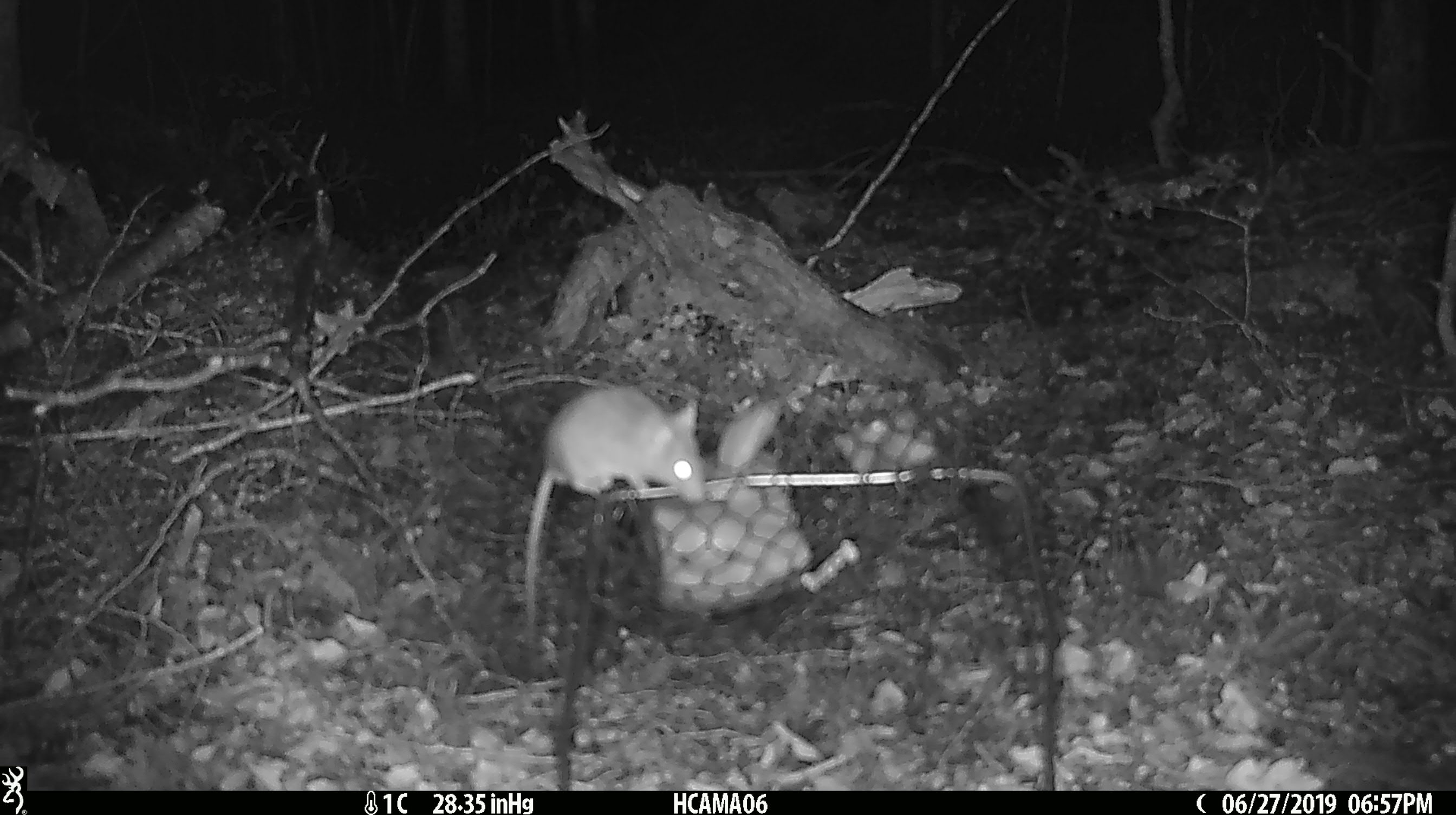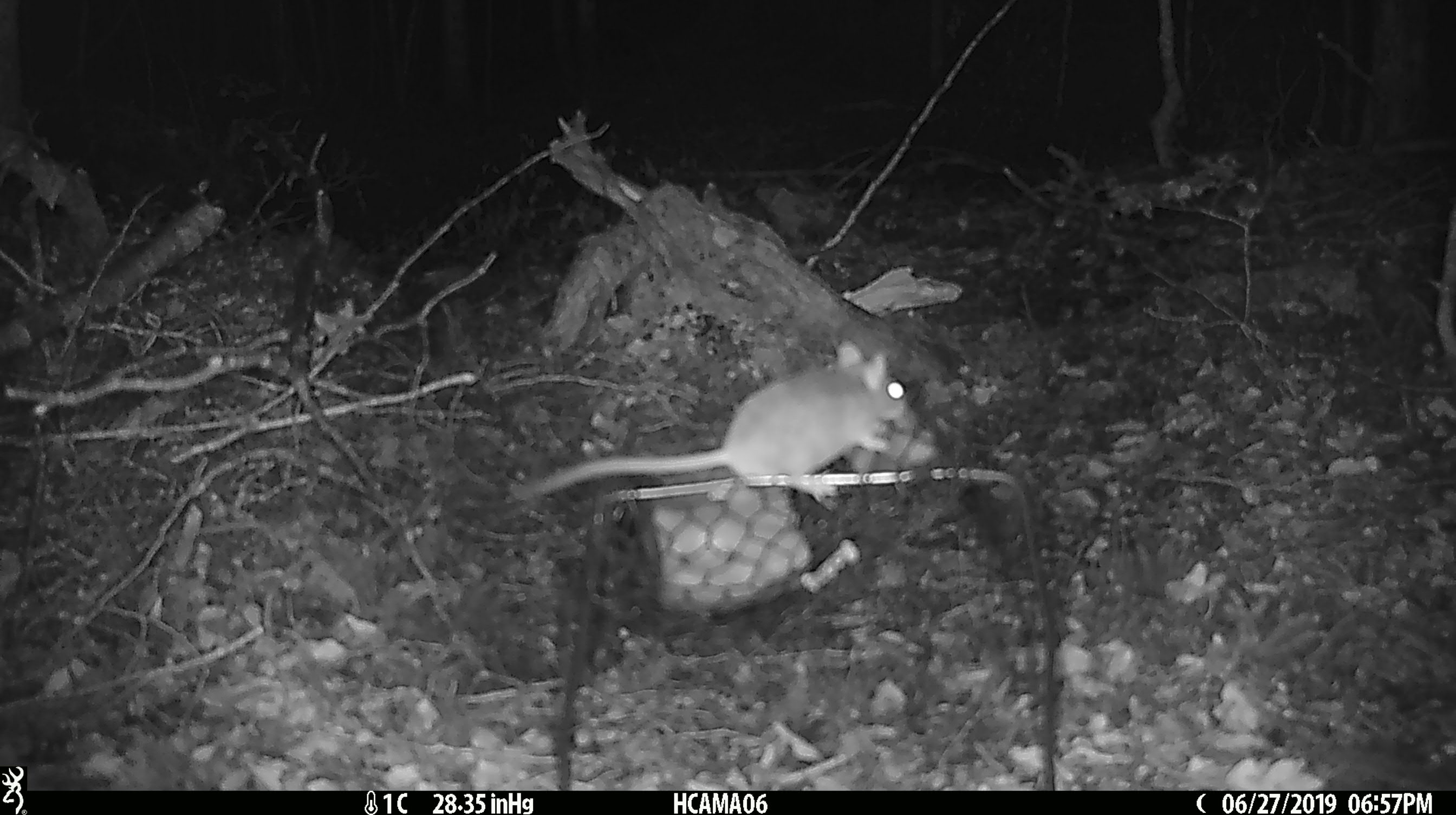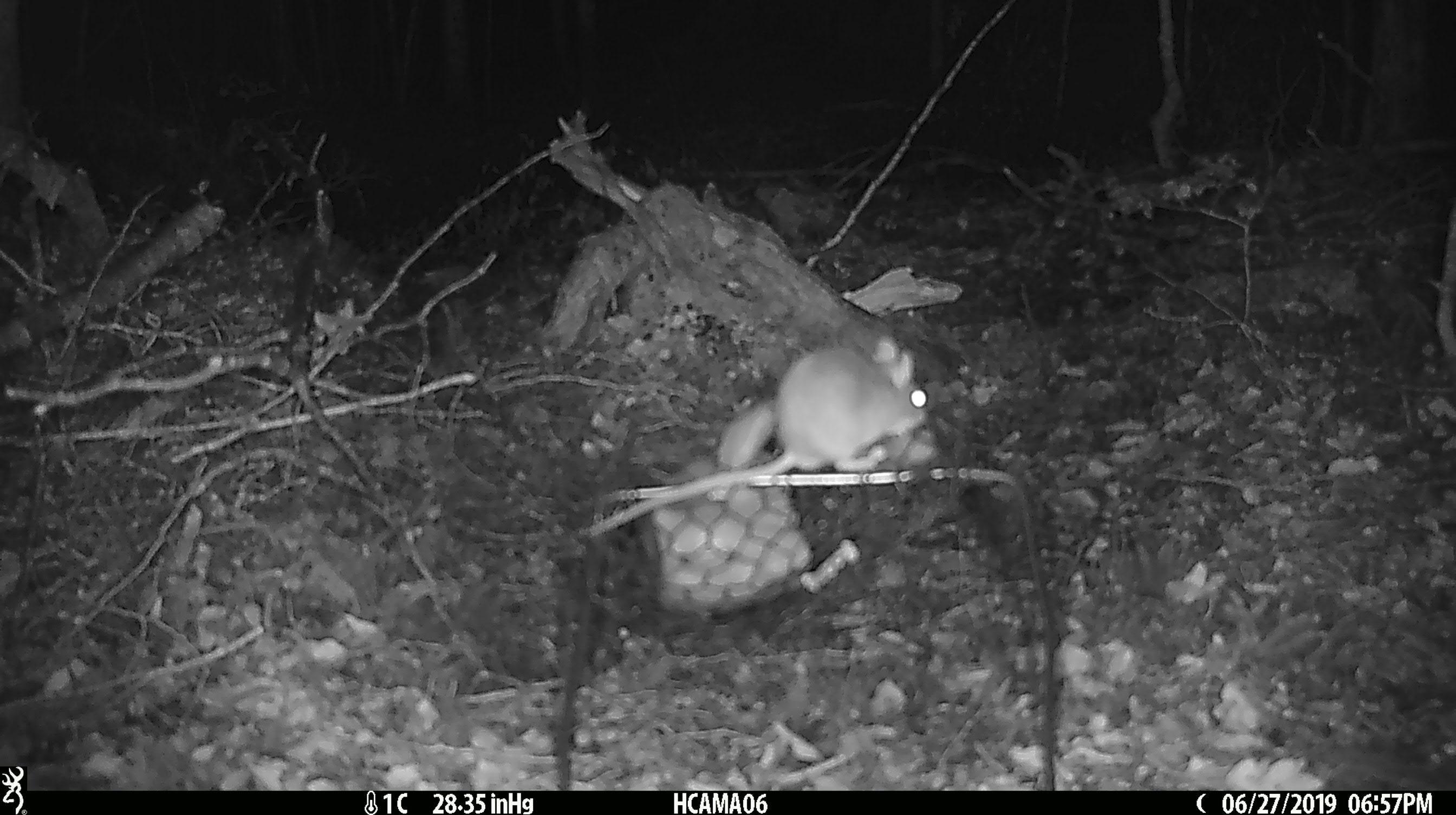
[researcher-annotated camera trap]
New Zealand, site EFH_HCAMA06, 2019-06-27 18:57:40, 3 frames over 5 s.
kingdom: Animalia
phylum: Chordata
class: Mammalia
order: Rodentia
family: Muridae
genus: Mus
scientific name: Mus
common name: mouse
Mouse (Mus).